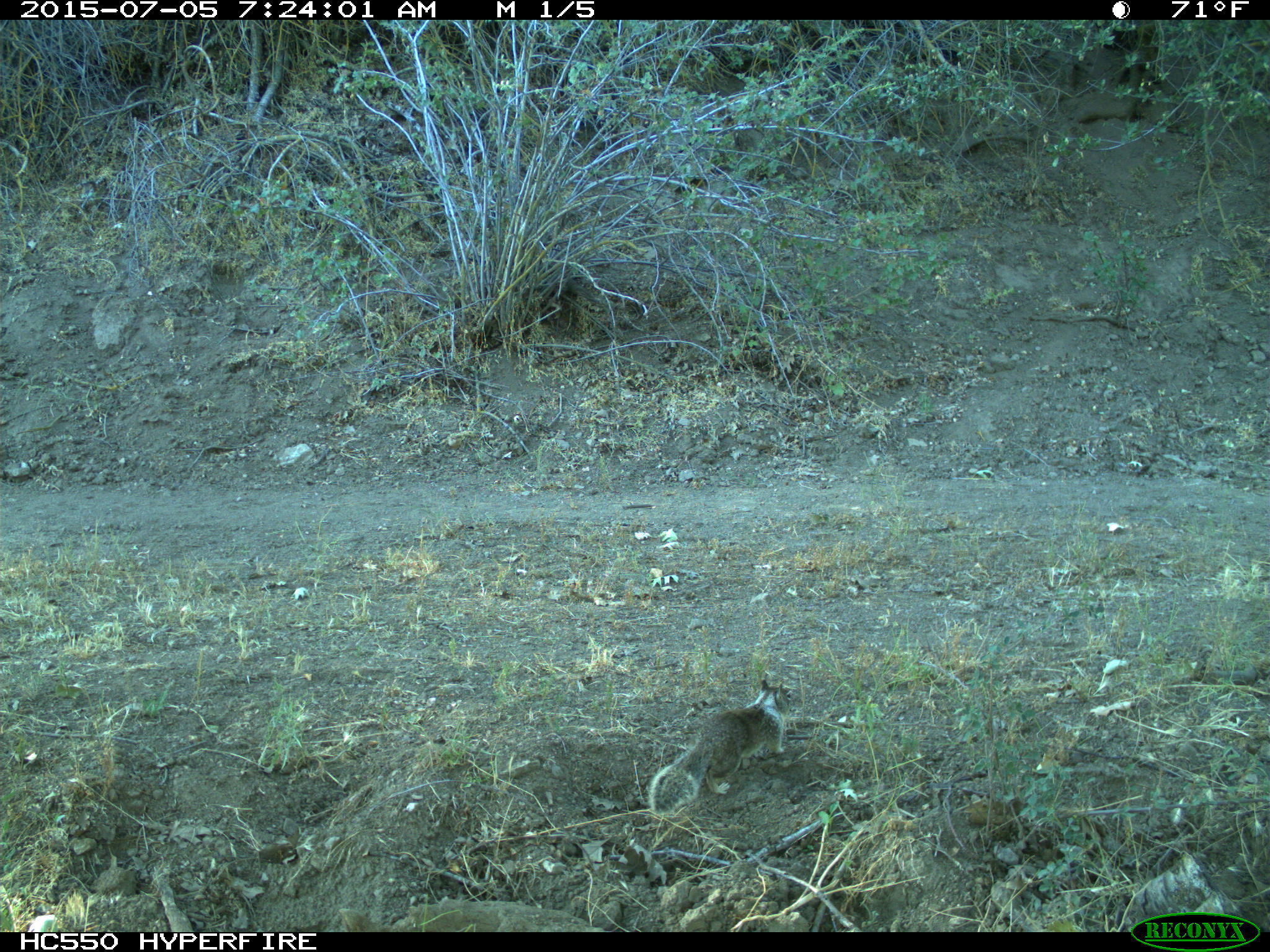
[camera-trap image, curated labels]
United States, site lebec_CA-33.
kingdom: Animalia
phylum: Chordata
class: Mammalia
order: Rodentia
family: Sciuridae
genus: Otospermophilus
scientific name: Otospermophilus beecheyi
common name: california ground squirrel